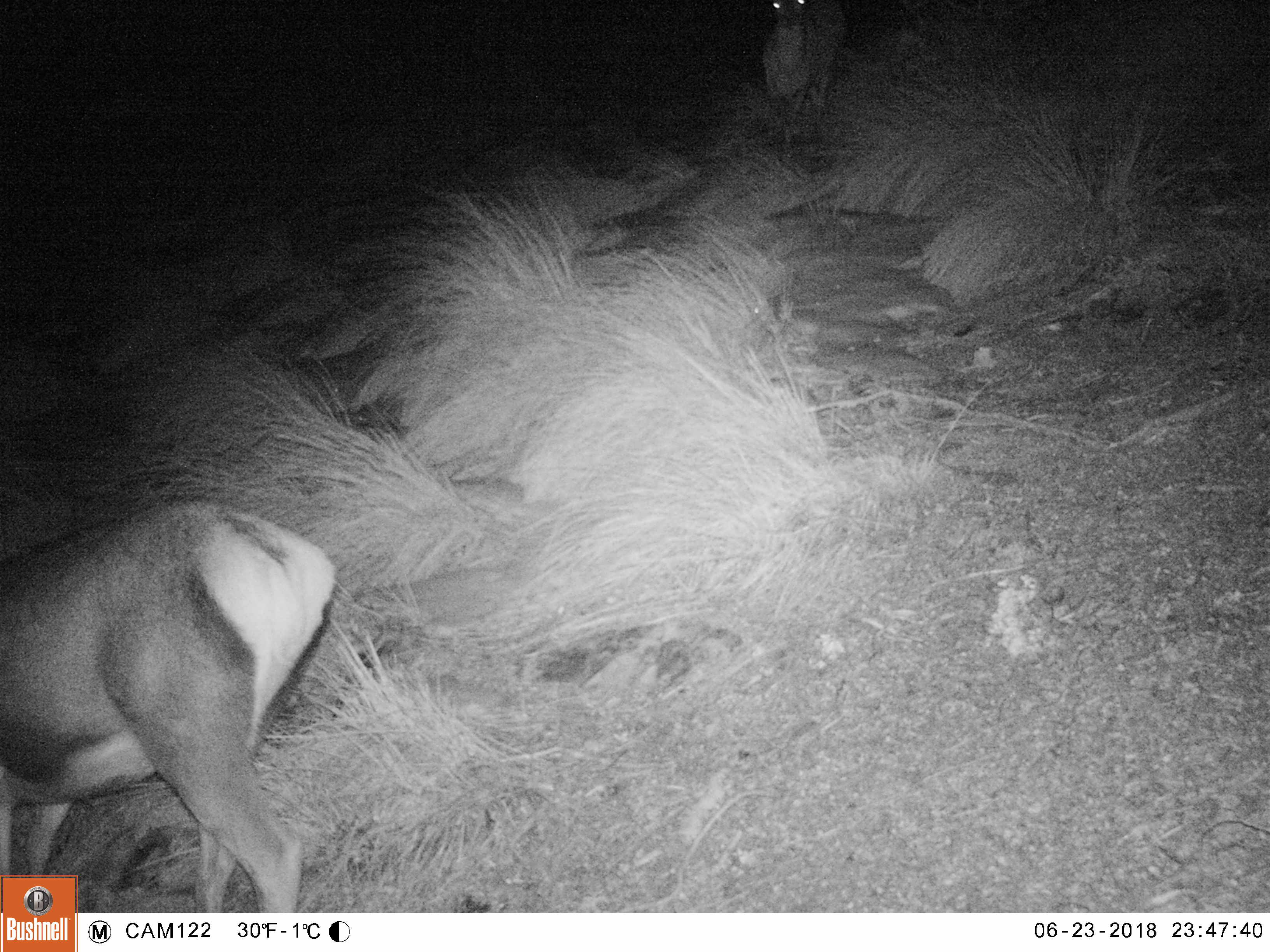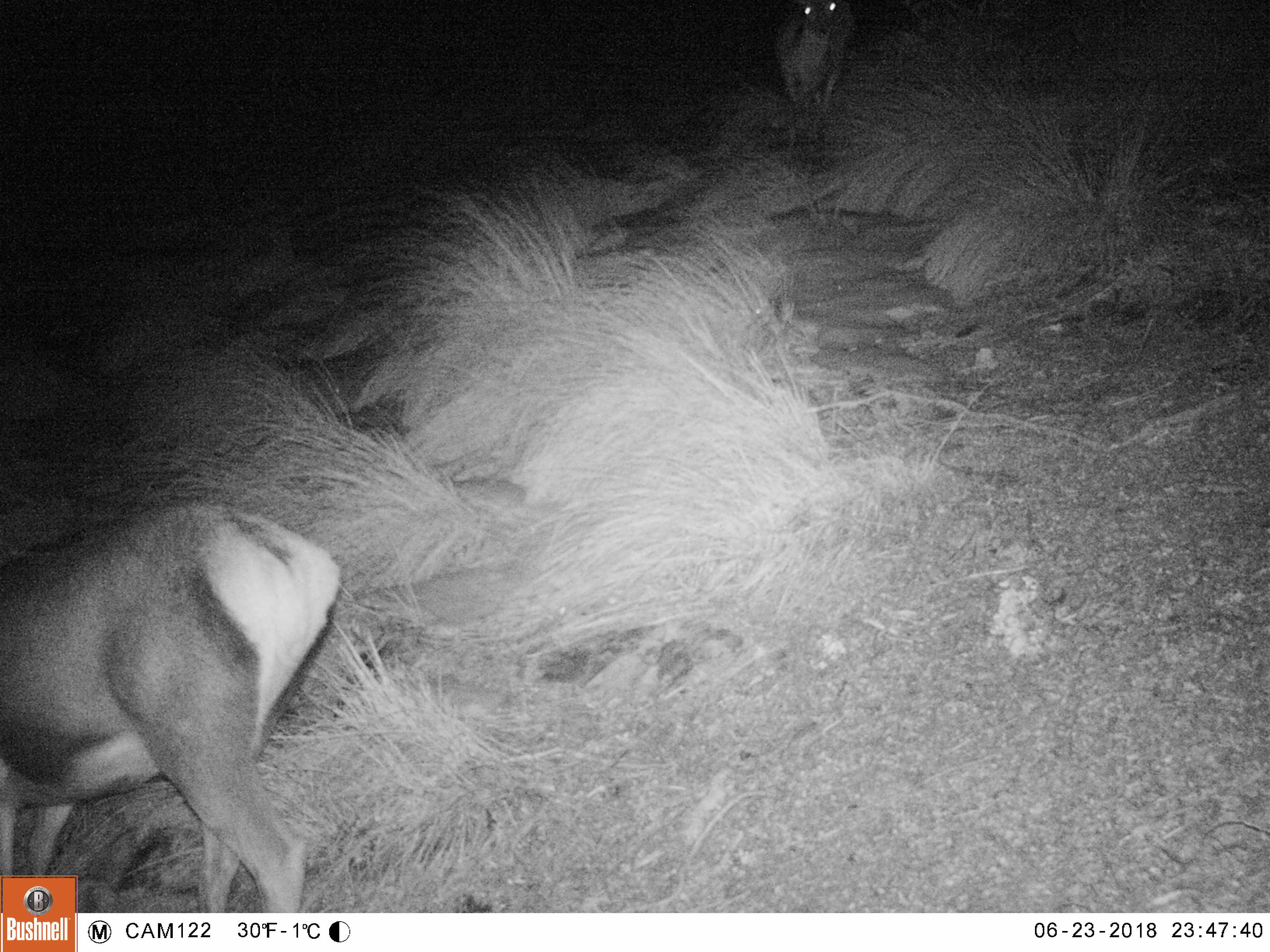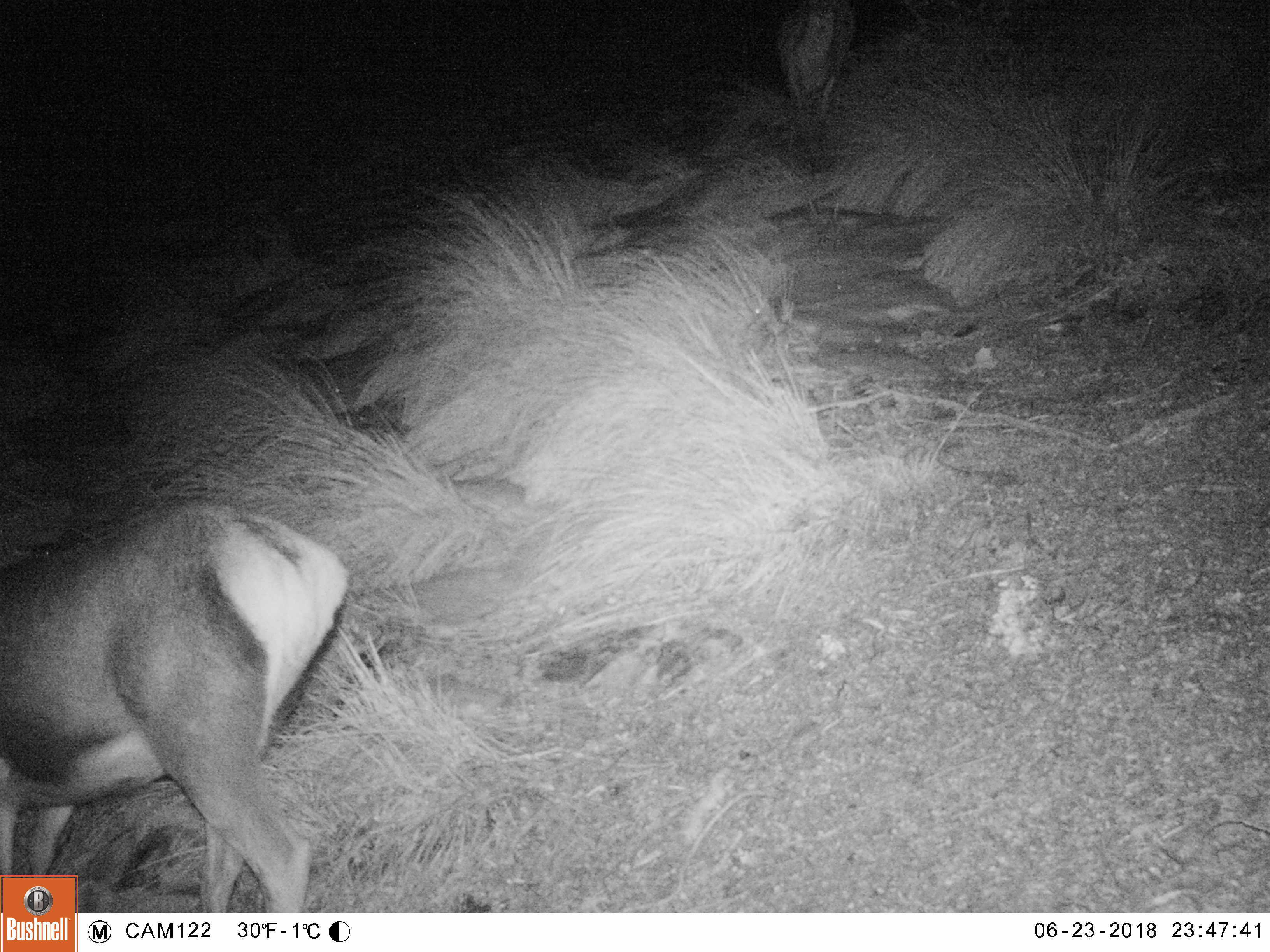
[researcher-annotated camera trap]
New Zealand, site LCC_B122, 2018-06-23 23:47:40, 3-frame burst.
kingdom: Animalia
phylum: Chordata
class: Mammalia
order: Artiodactyla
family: Cervidae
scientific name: Cervidae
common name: deer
Deer (Cervidae).